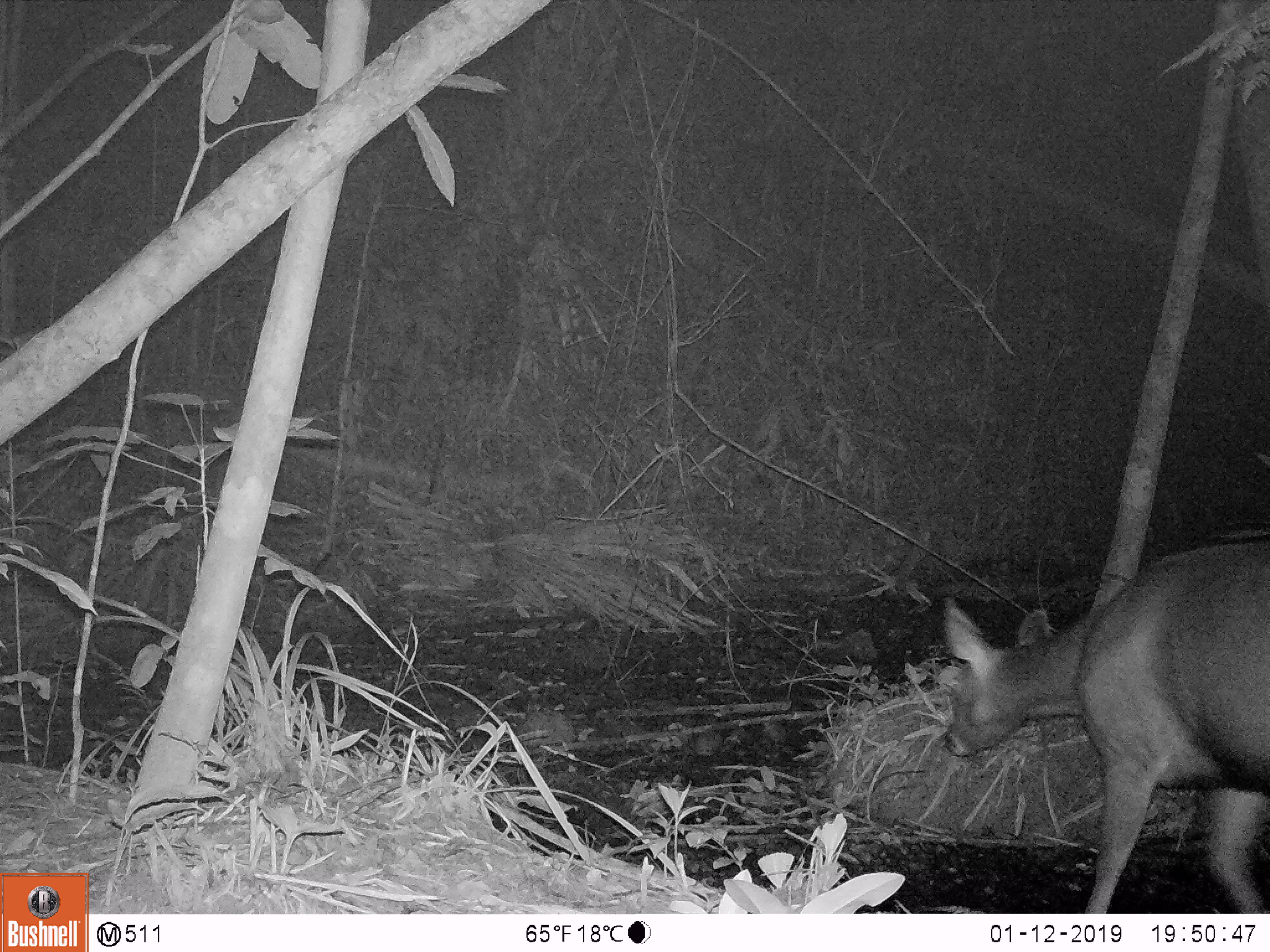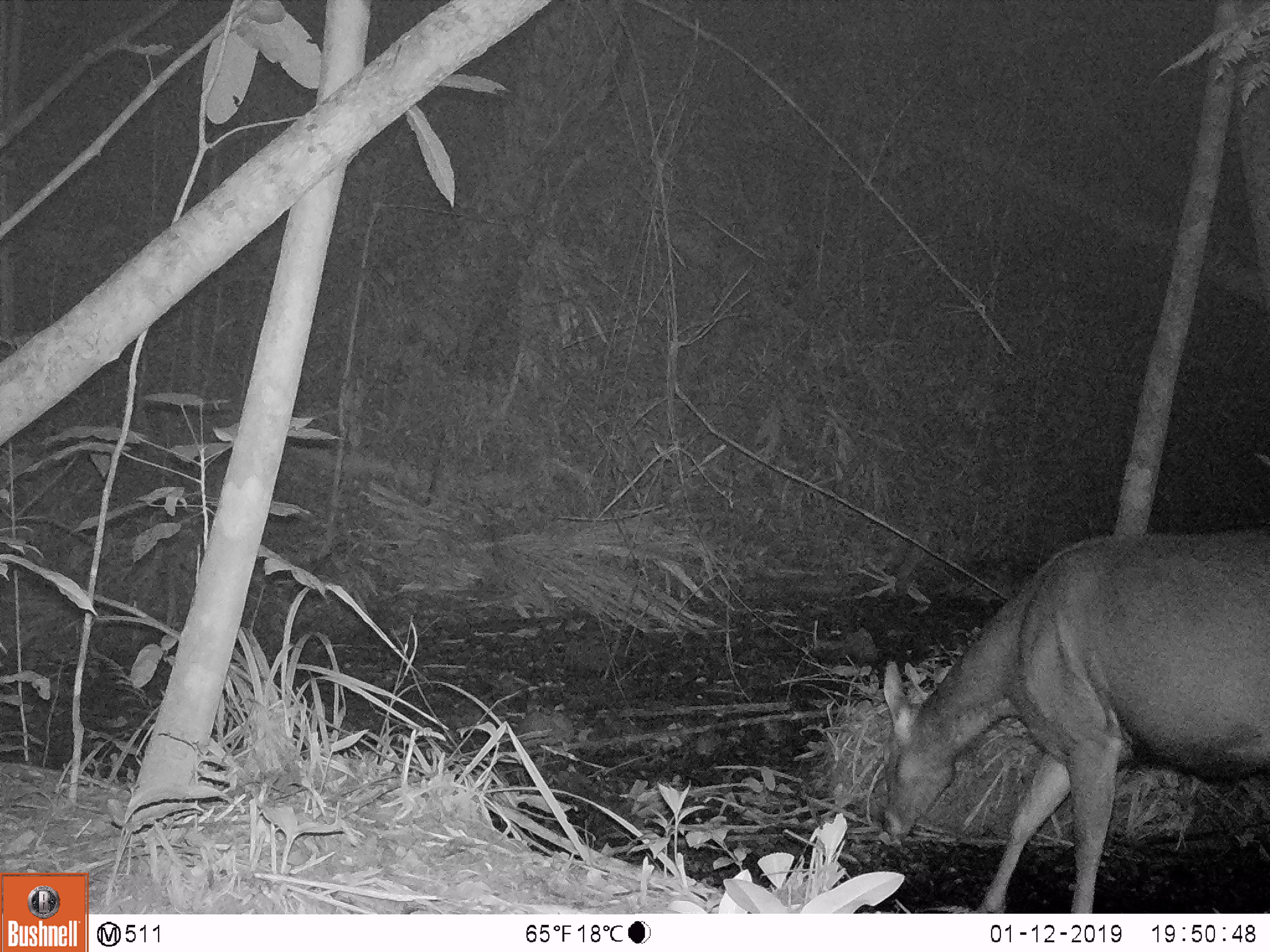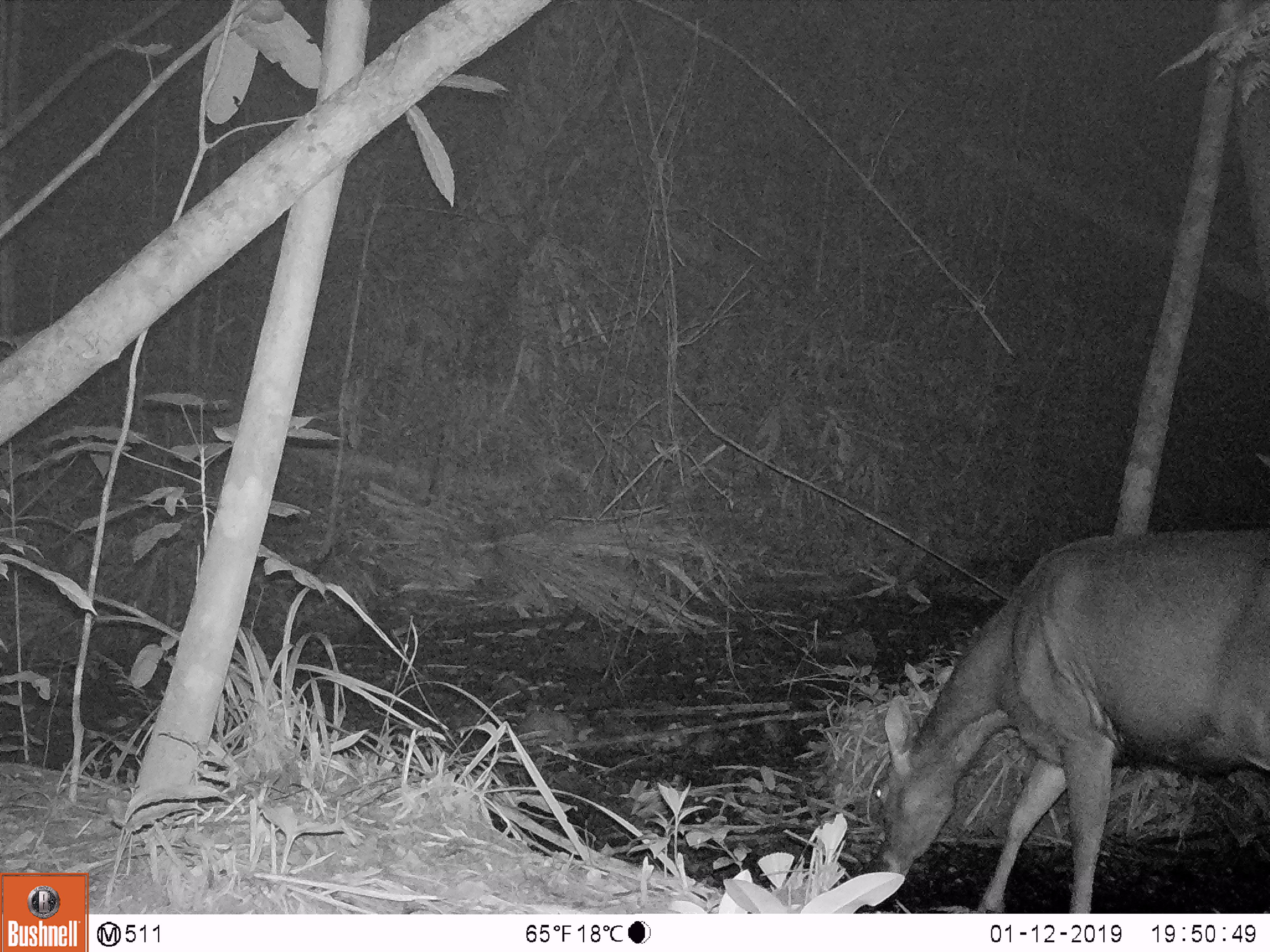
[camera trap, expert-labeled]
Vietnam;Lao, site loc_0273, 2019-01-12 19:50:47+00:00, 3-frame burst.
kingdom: Animalia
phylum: Chordata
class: Mammalia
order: Artiodactyla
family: Cervidae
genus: Rusa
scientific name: Rusa unicolor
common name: sambar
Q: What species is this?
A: Sambar (Rusa unicolor).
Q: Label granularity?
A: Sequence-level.